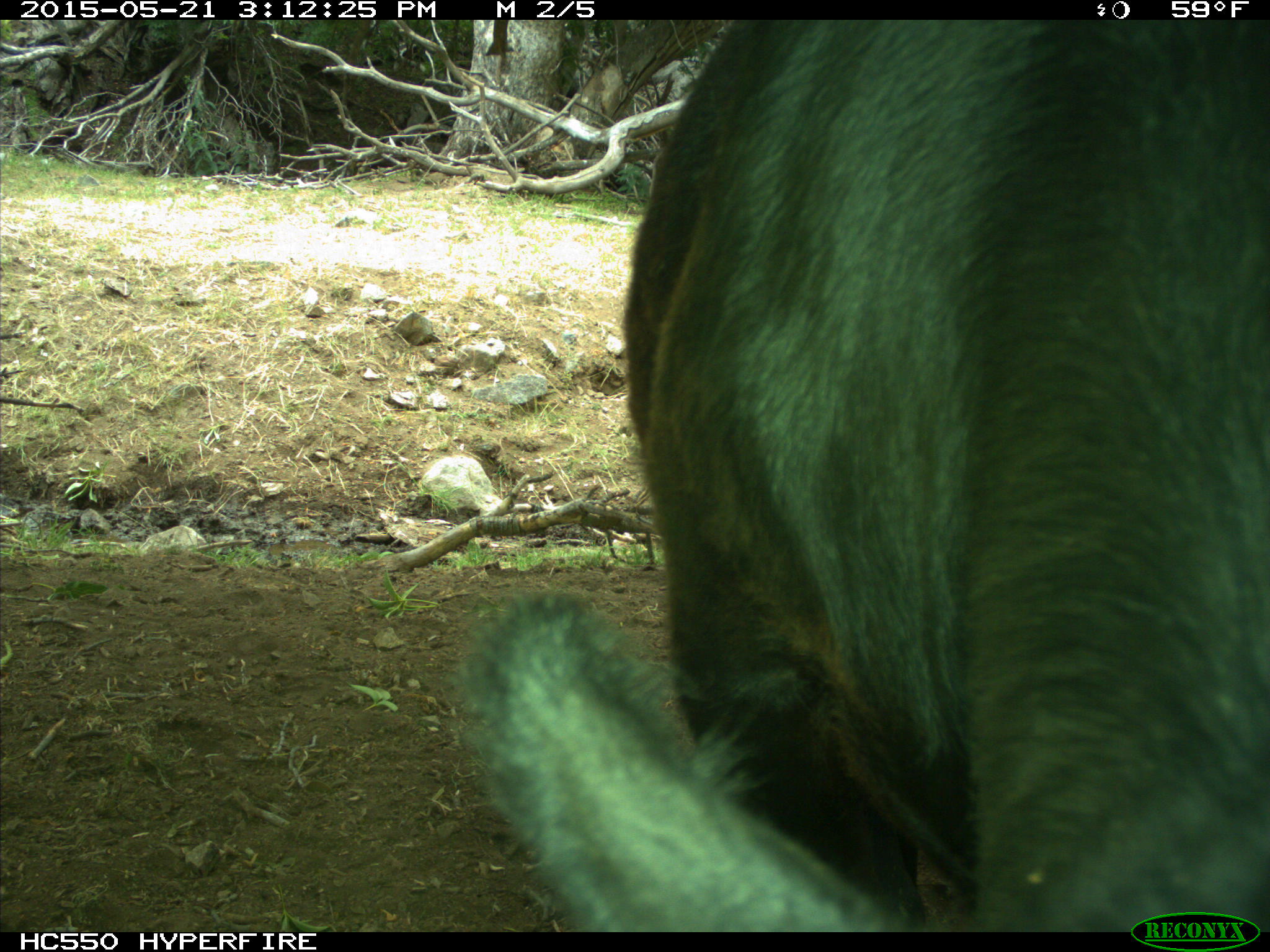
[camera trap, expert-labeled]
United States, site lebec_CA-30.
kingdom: Animalia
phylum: Chordata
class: Mammalia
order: Artiodactyla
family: Bovidae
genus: Bos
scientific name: Bos taurus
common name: domestic cow